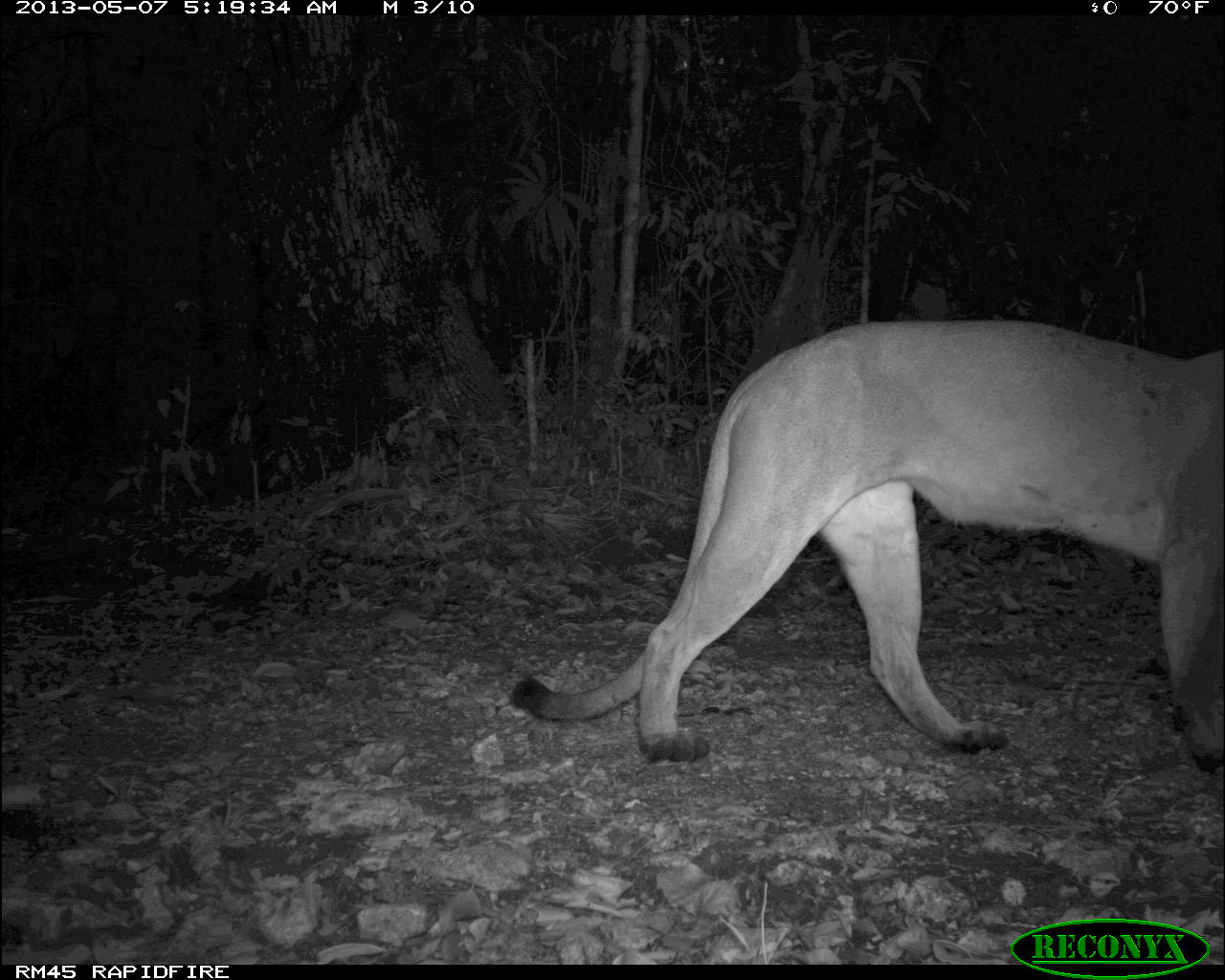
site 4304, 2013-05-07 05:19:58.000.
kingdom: Animalia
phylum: Chordata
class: Mammalia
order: Carnivora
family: Felidae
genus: Puma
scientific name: Puma concolor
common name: mountain lion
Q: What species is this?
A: Puma concolor (mountain lion).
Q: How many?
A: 1.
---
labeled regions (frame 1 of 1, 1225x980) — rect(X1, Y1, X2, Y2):
puma concolor: rect(503, 310, 1225, 777)